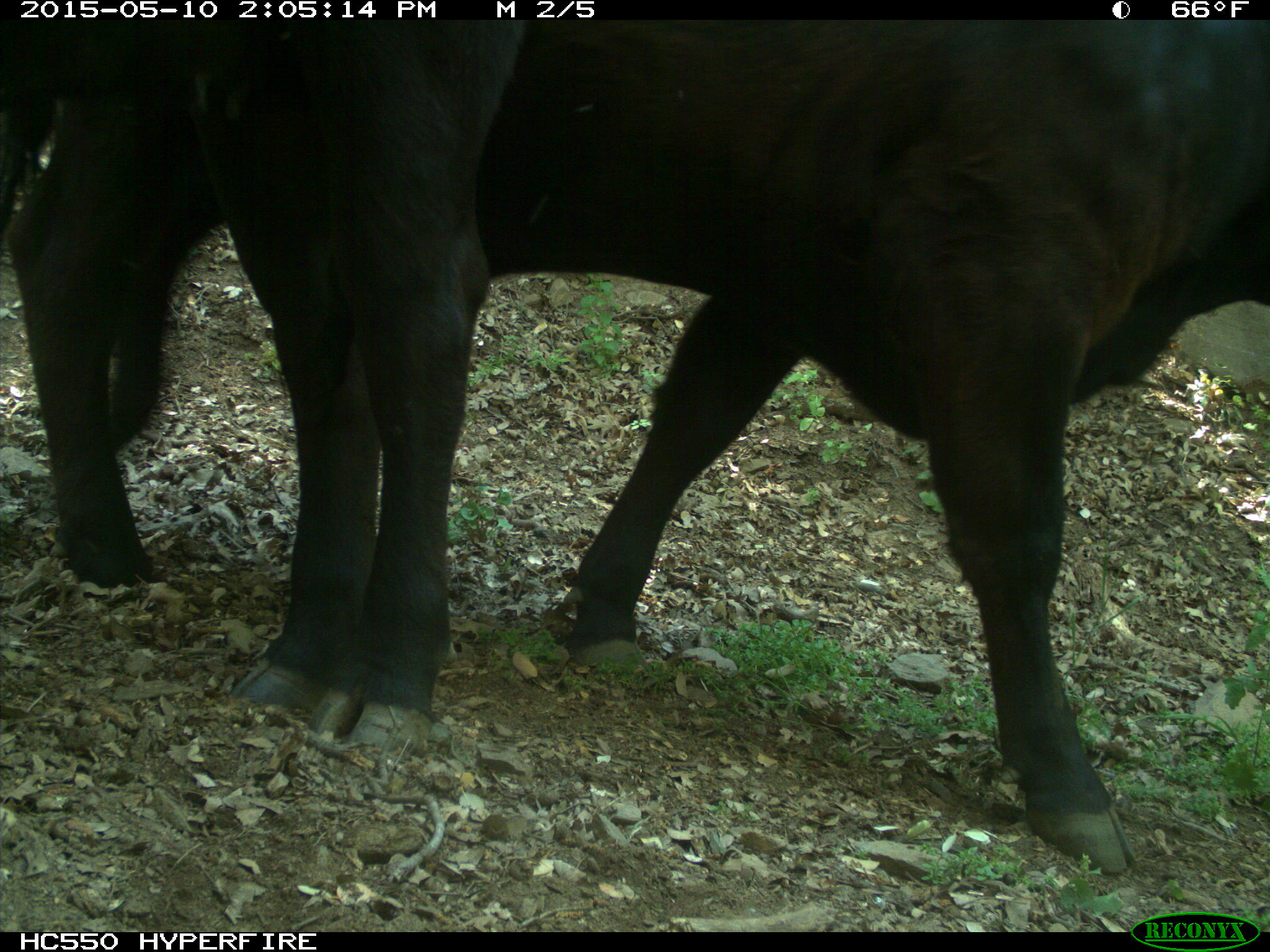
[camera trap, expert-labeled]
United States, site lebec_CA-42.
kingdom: Animalia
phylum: Chordata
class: Mammalia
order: Artiodactyla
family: Bovidae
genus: Bos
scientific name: Bos taurus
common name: domestic cow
Bos taurus (domestic cow).